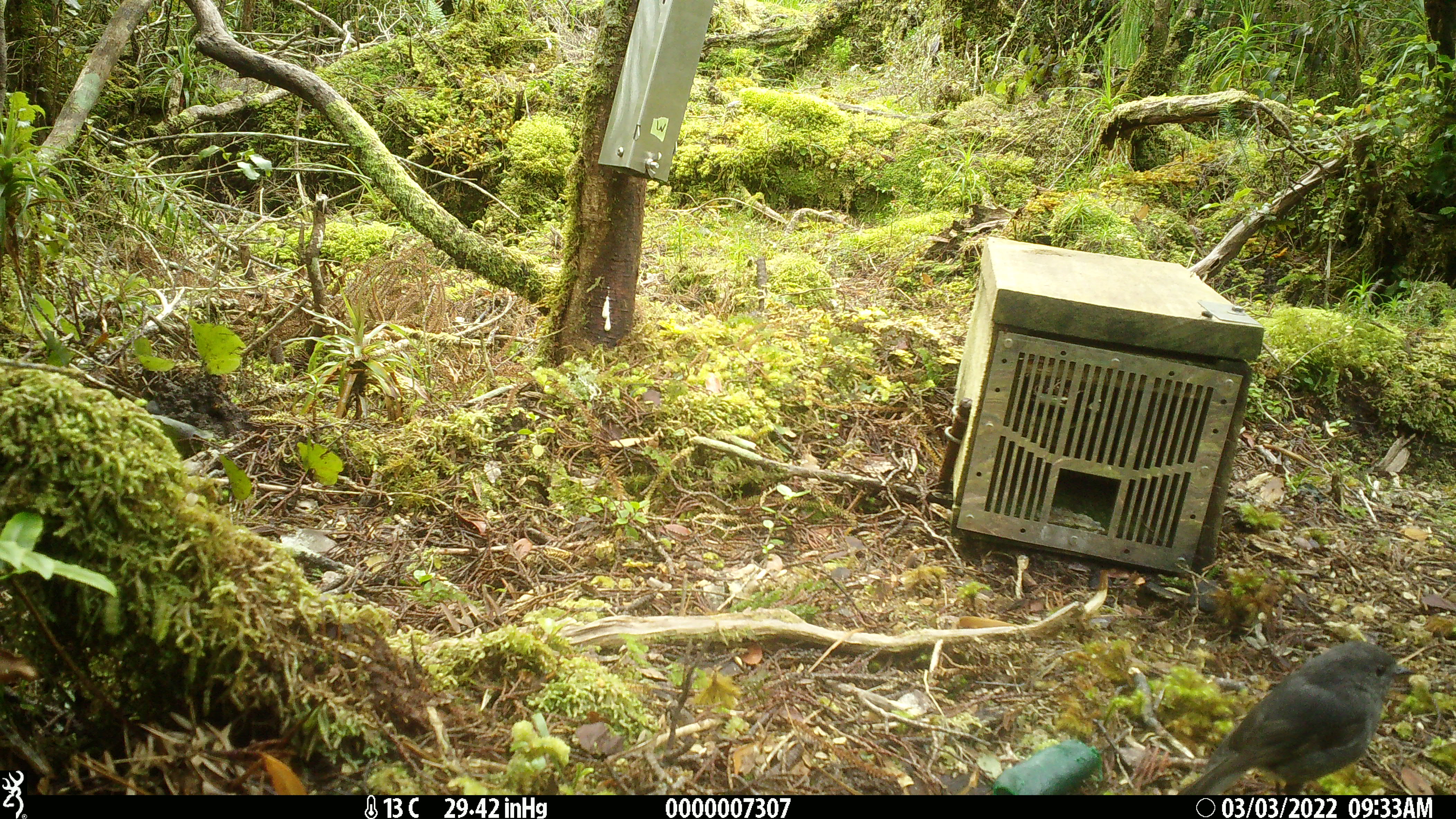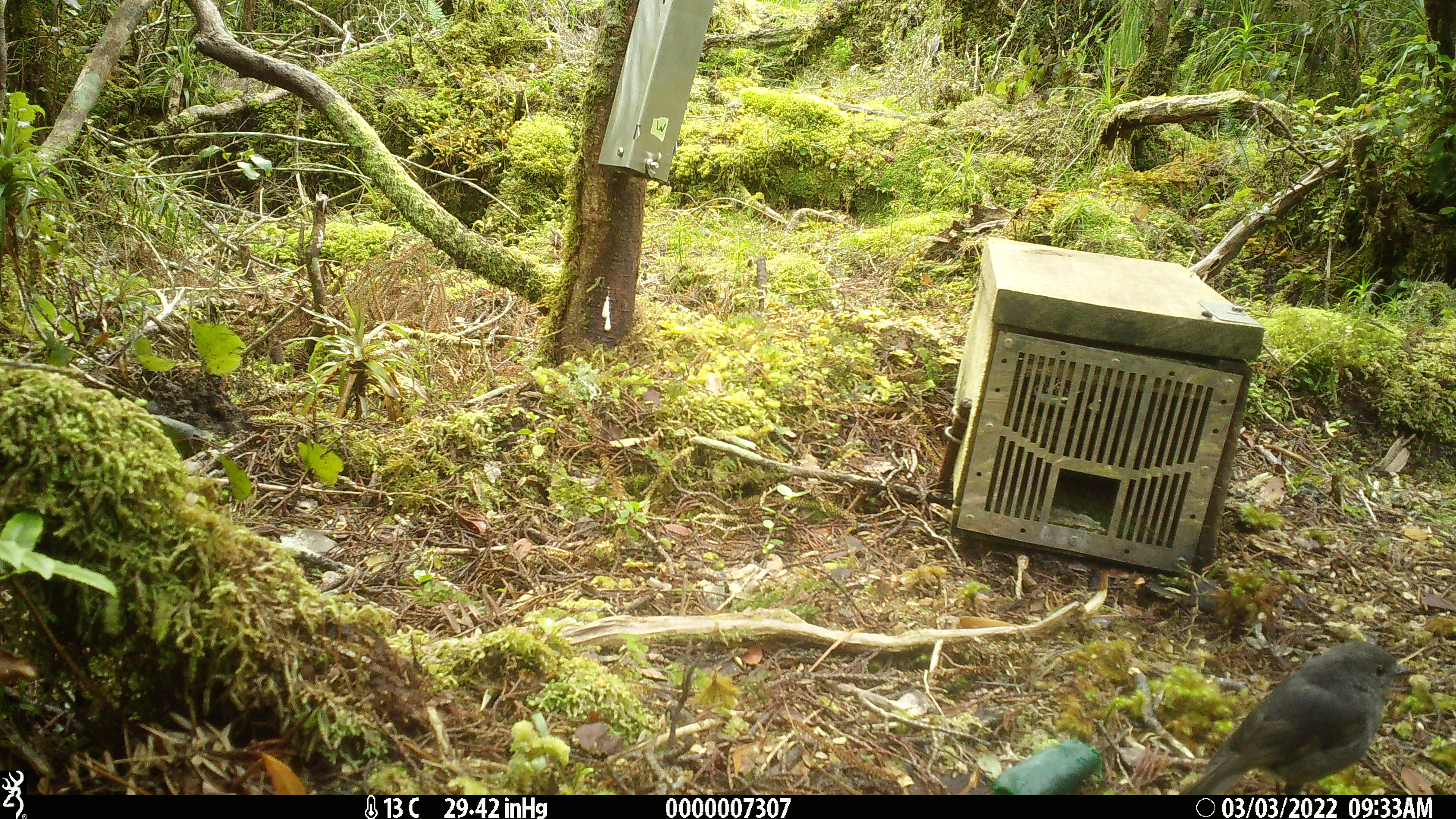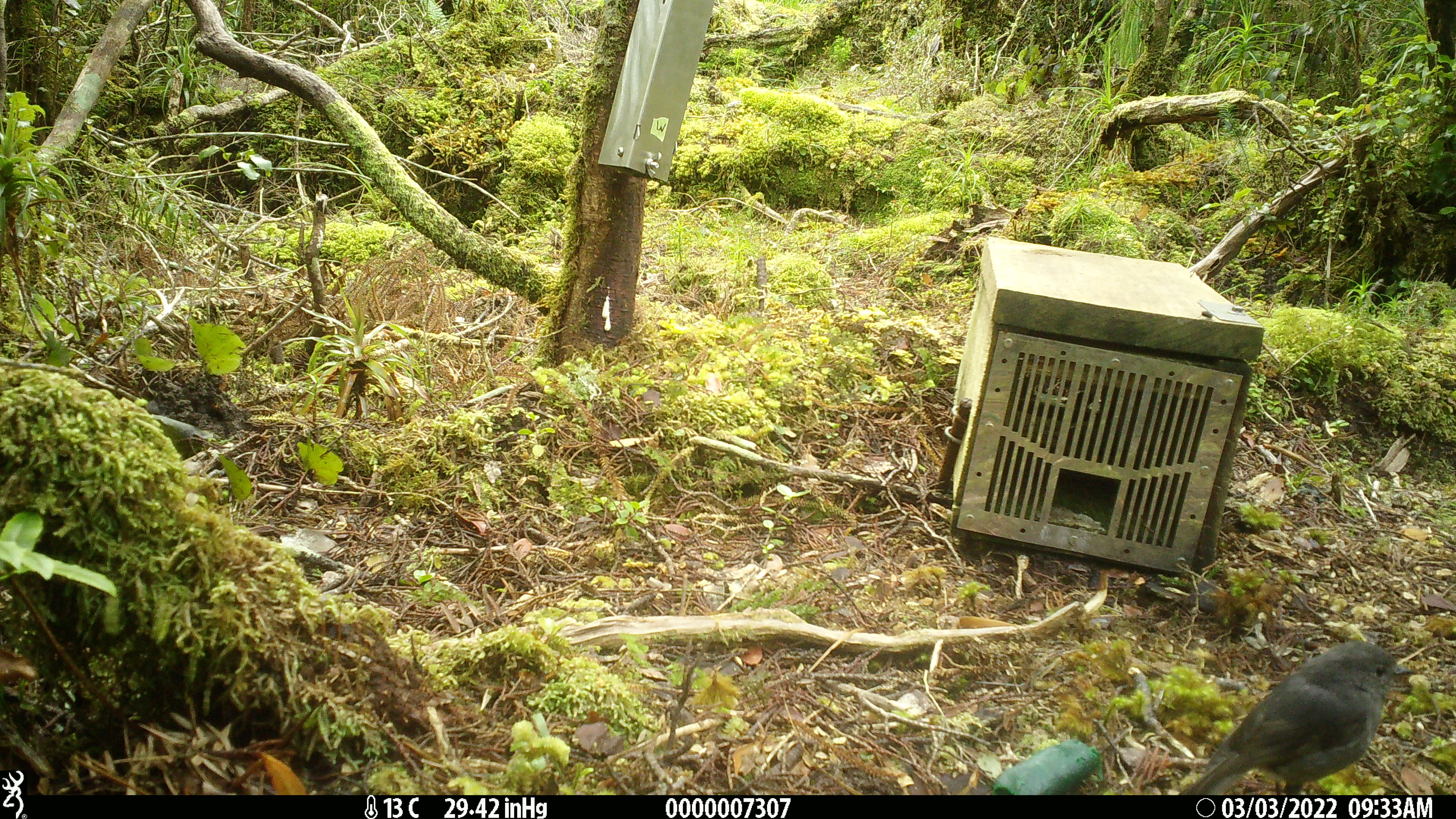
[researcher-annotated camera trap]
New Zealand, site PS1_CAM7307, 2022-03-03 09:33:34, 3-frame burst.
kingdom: Animalia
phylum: Chordata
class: Aves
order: Passeriformes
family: Petroicidae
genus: Petroica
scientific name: Petroica australis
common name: new zealand robin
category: robin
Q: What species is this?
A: Robin (new zealand robin) (Petroica australis).